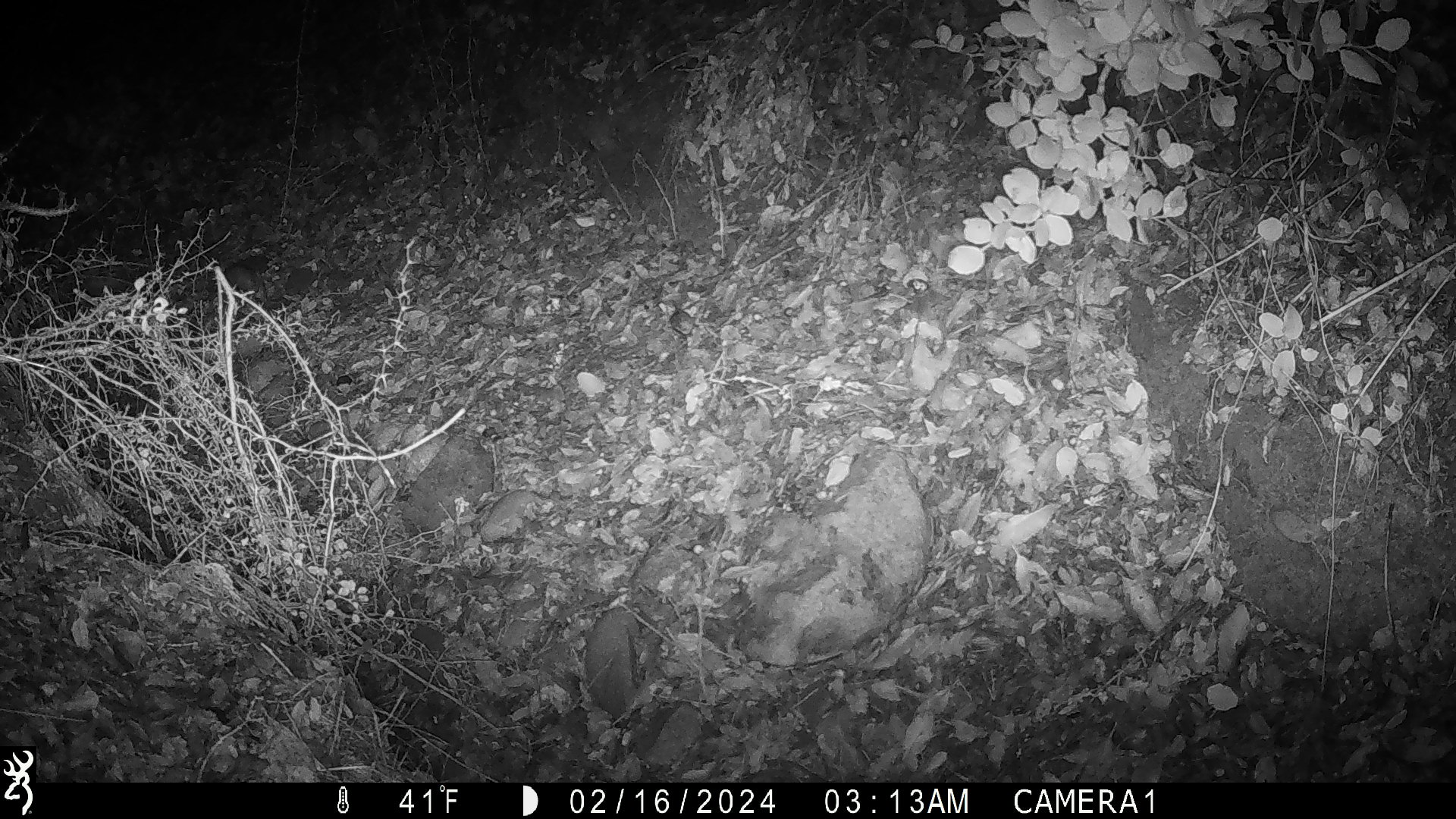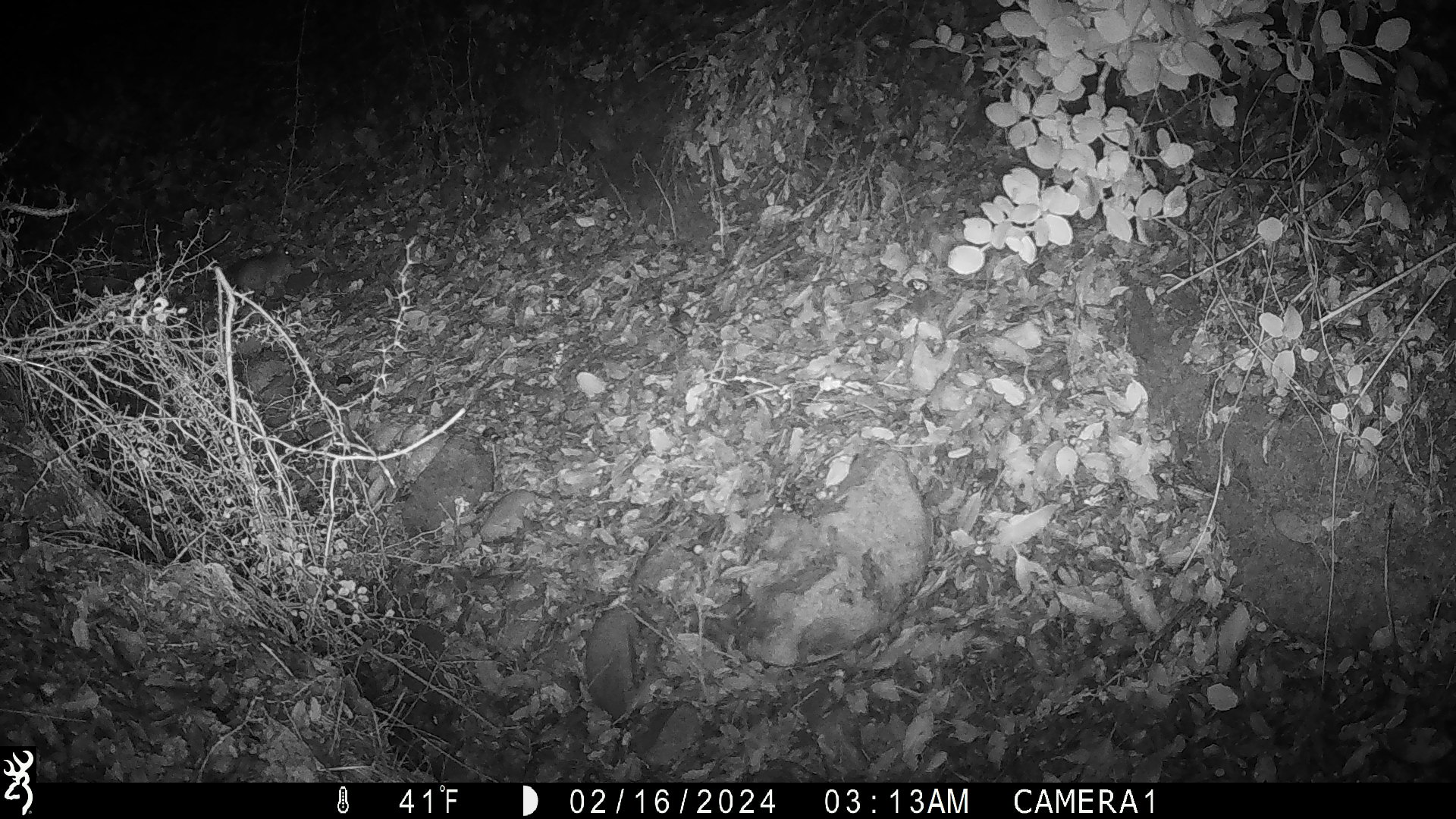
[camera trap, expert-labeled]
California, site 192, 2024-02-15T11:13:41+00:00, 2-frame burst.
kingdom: Animalia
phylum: Chordata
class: Mammalia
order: Rodentia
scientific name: Rodentia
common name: mouse or rat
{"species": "mouse or rat (Rodentia)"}